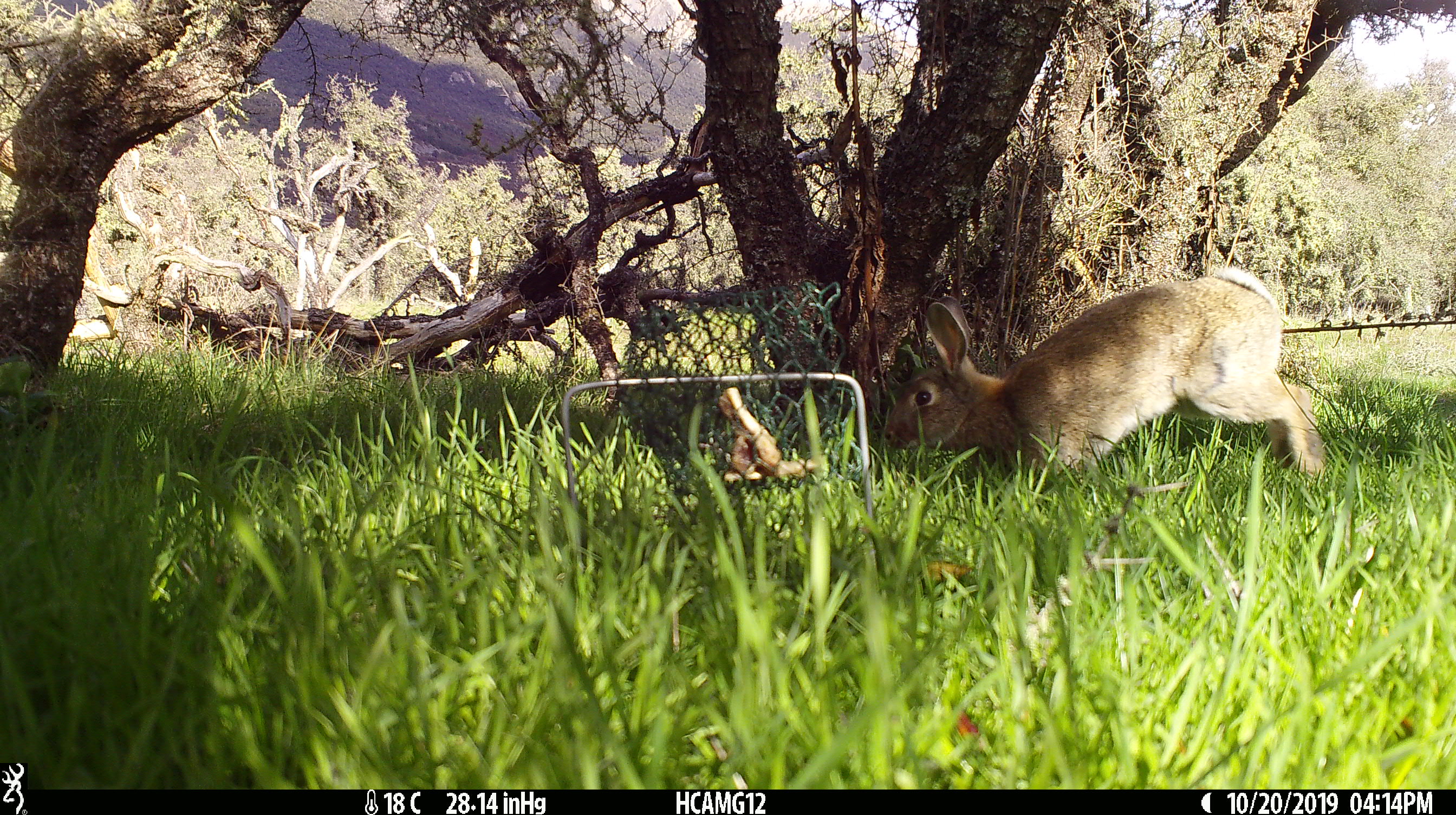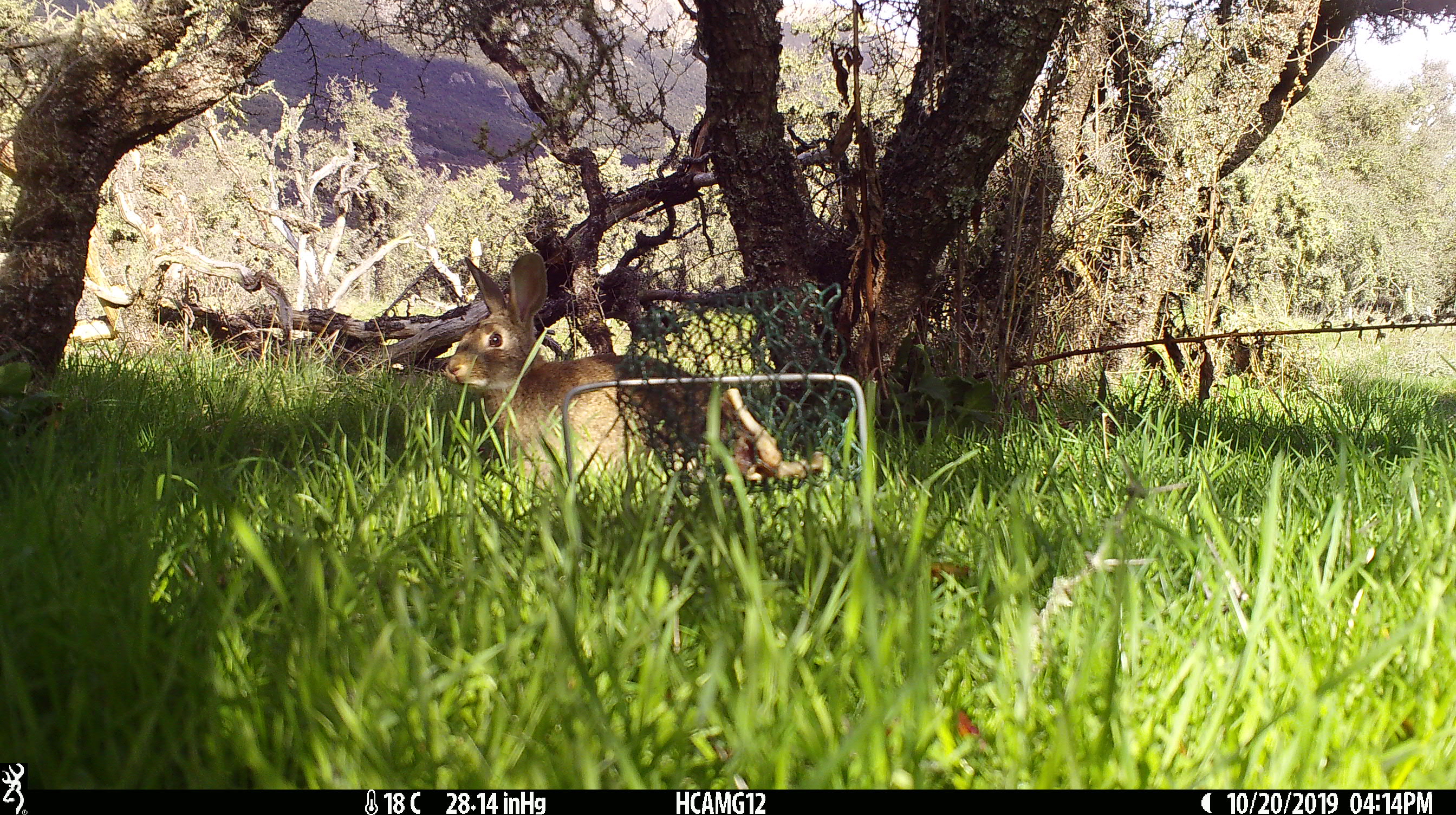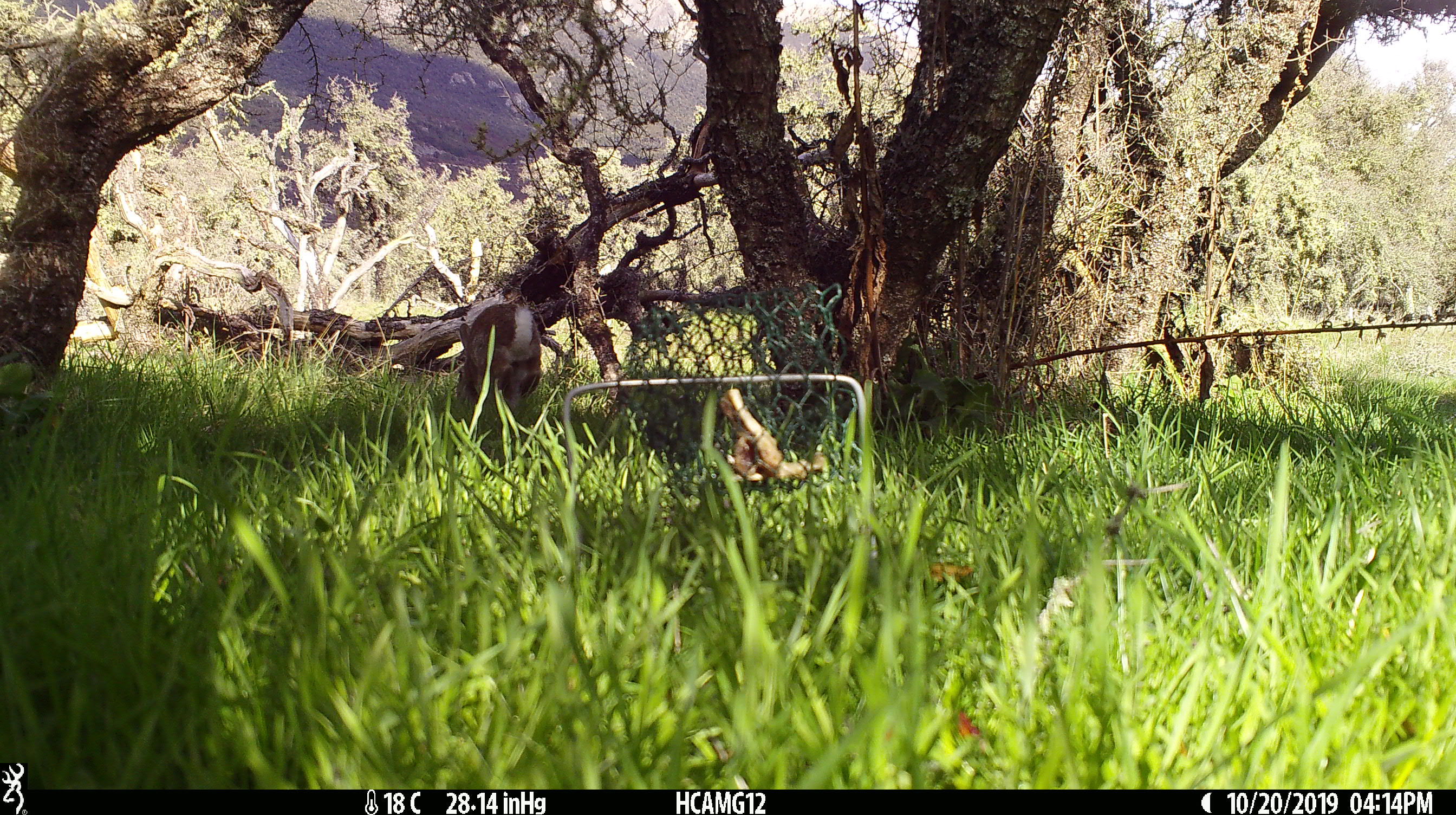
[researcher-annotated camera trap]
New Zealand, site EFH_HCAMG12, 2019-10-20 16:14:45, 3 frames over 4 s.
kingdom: Animalia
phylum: Chordata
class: Mammalia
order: Lagomorpha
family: Leporidae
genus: Oryctolagus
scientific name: Oryctolagus cuniculus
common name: european rabbit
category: rabbit